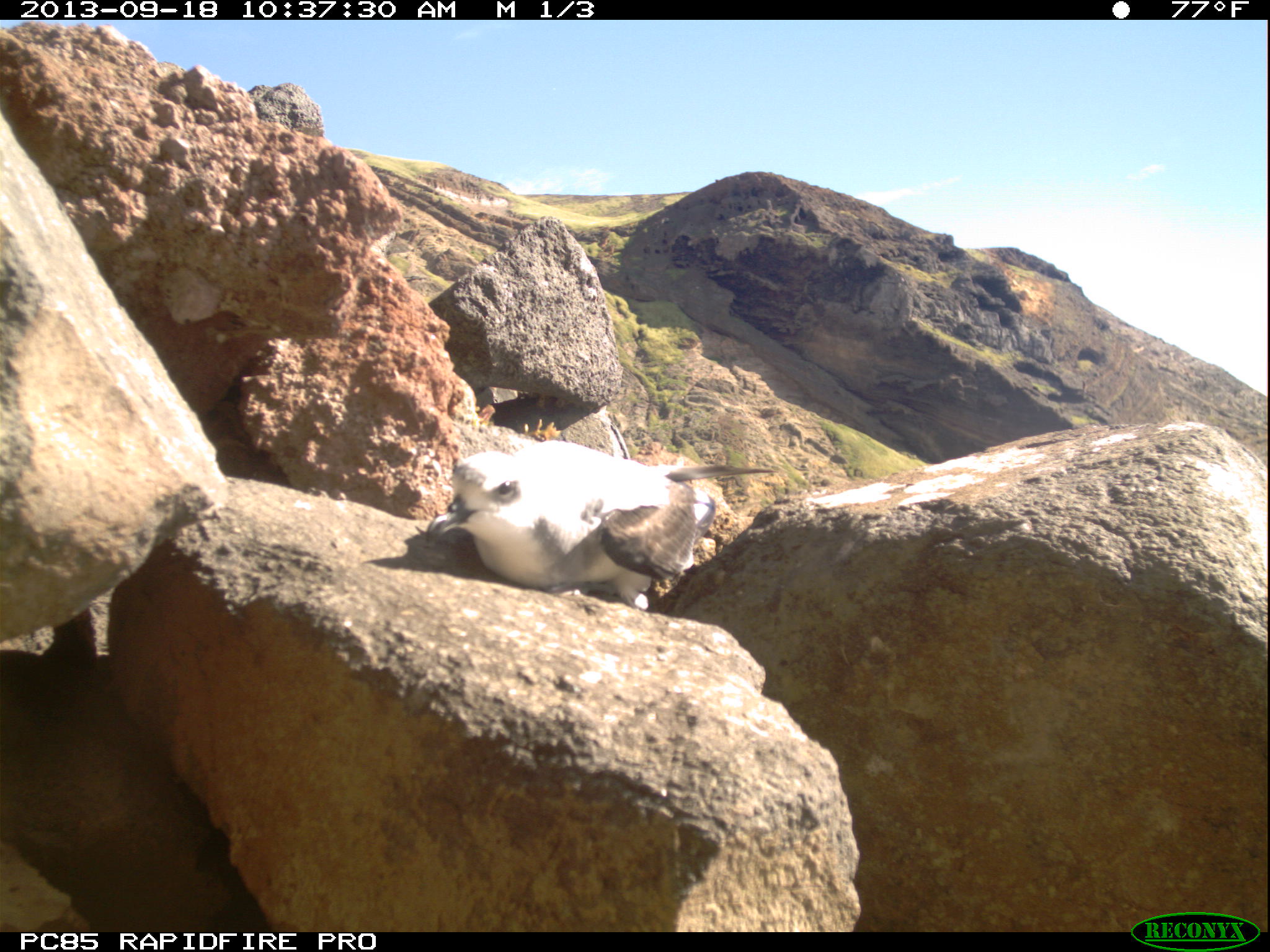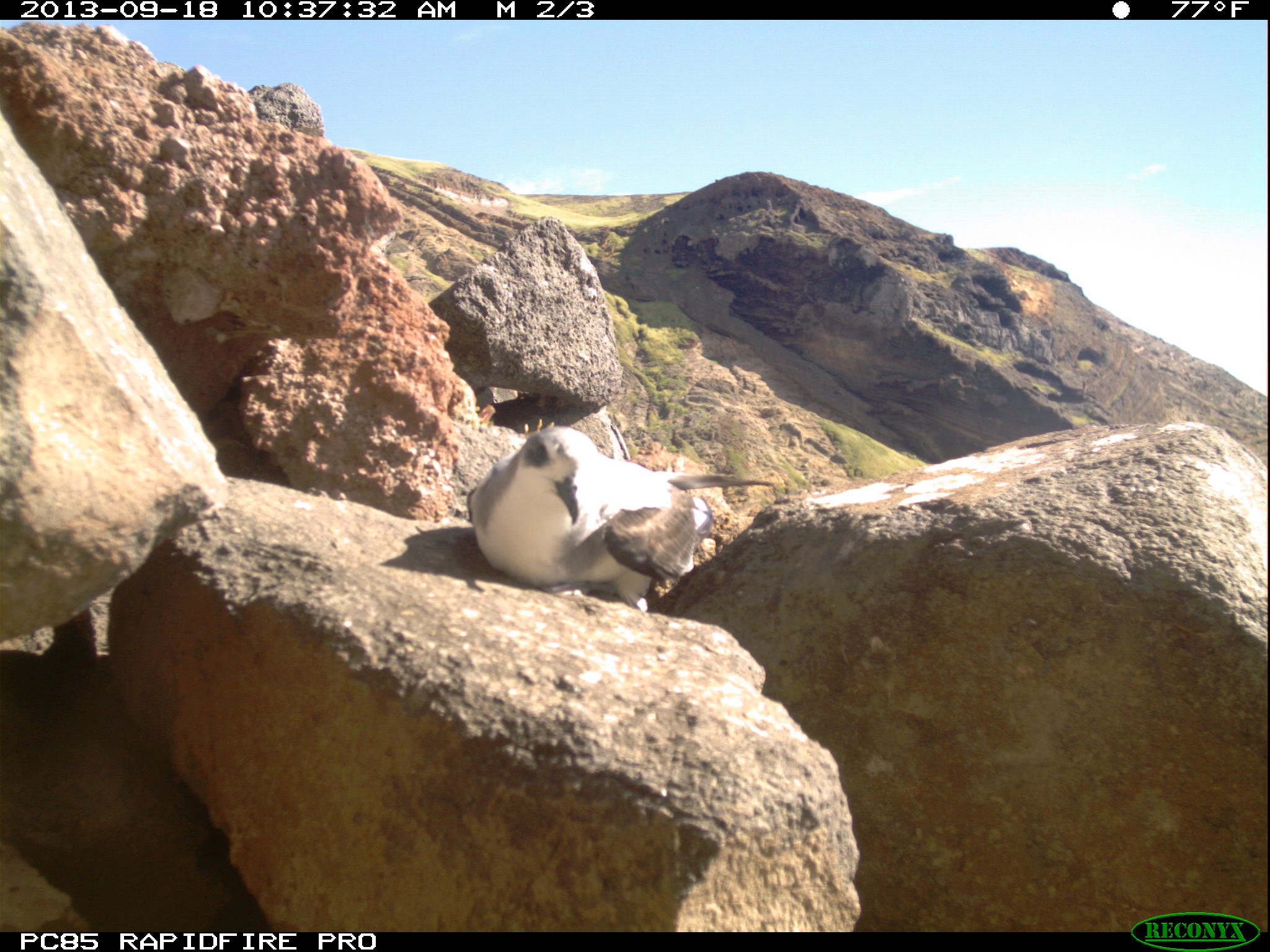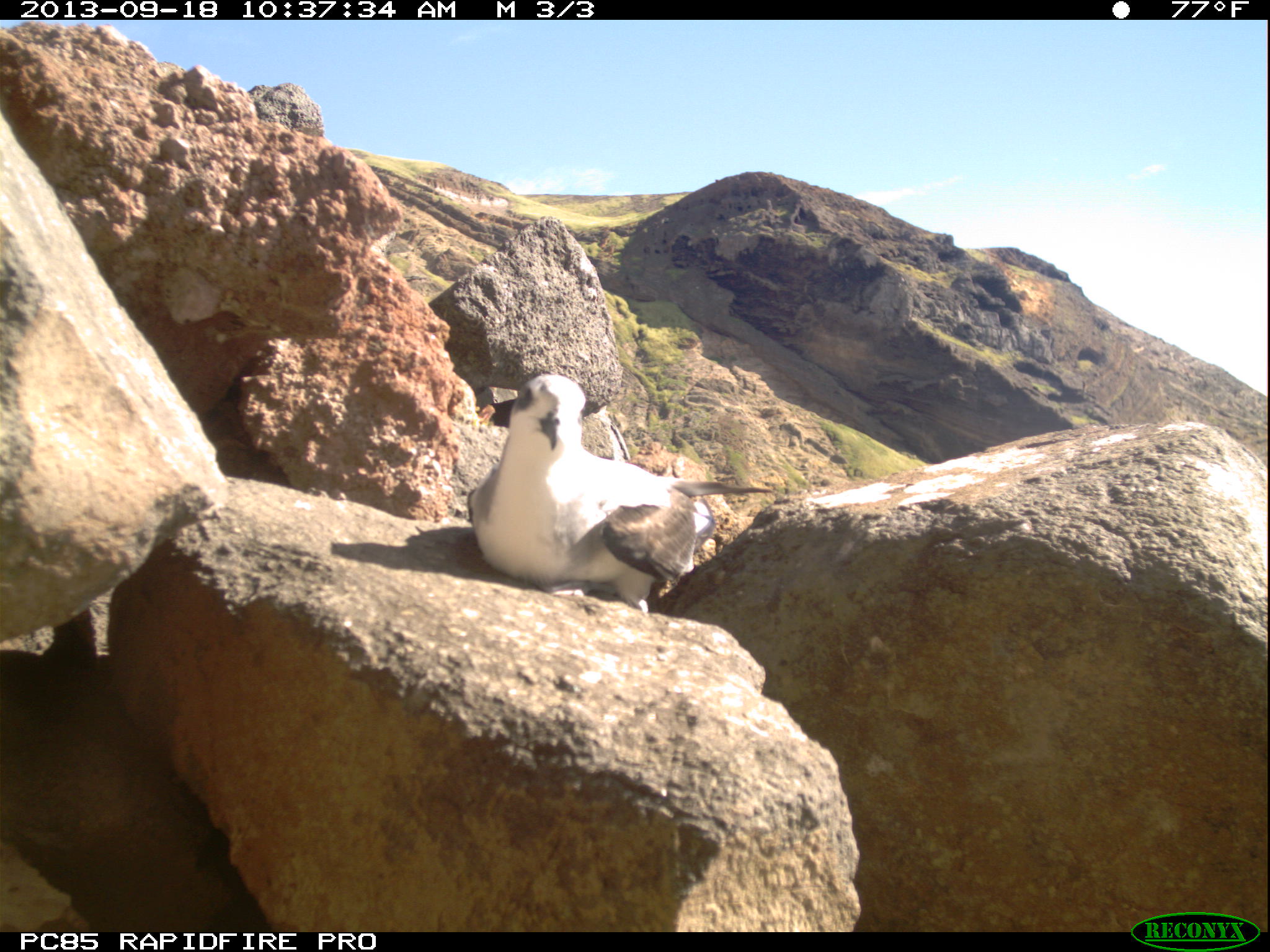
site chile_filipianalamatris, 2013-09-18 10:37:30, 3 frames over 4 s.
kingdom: Animalia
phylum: Chordata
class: Aves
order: Procellariiformes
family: Procellariidae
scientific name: Procellariidae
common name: petrel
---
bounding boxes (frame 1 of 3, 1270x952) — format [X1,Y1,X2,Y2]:
petrel: [419,439,792,620]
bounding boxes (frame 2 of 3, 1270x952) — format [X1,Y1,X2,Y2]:
petrel: [459,425,780,621]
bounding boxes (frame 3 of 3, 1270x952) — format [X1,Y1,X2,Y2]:
petrel: [459,377,781,619]